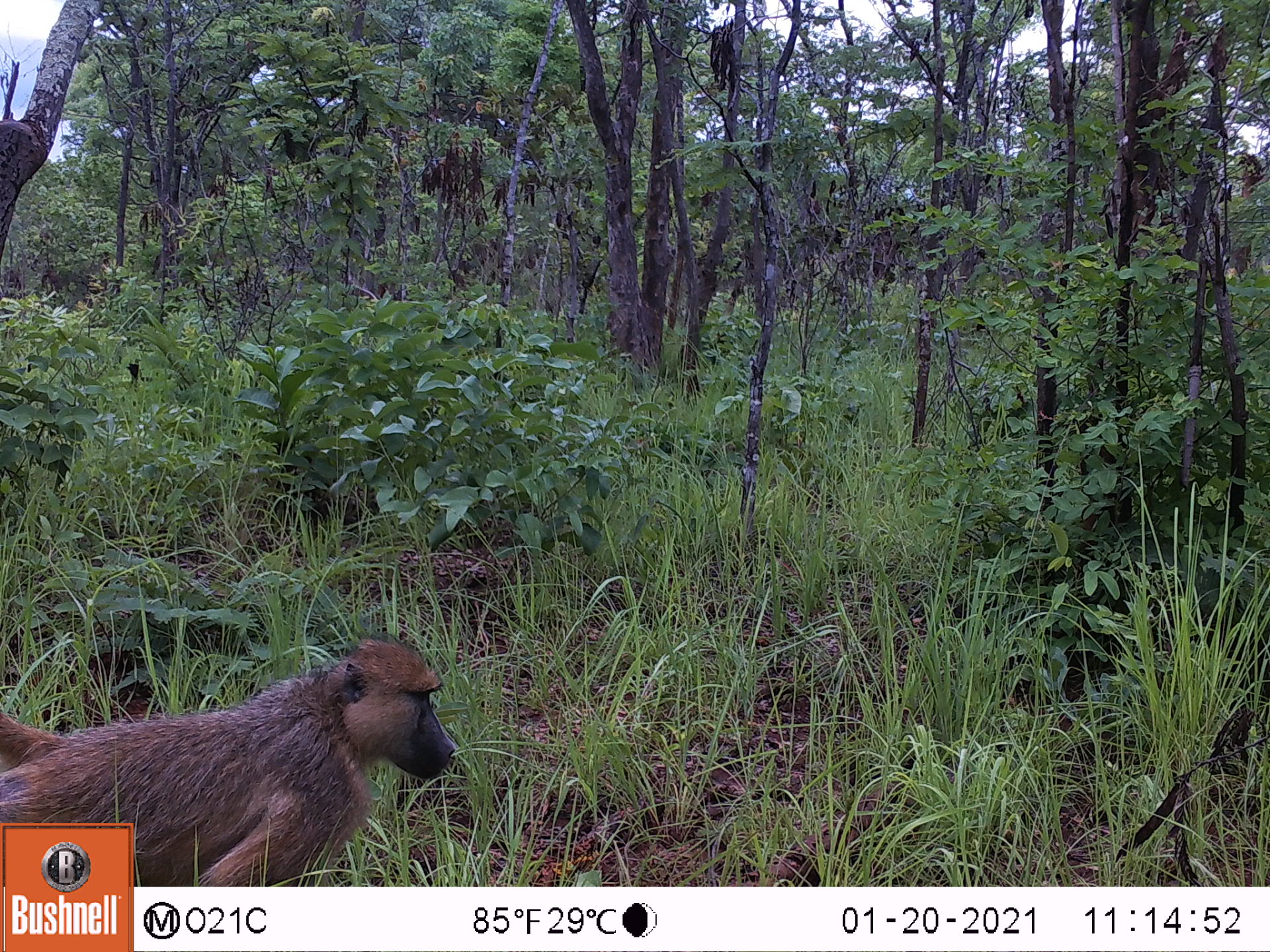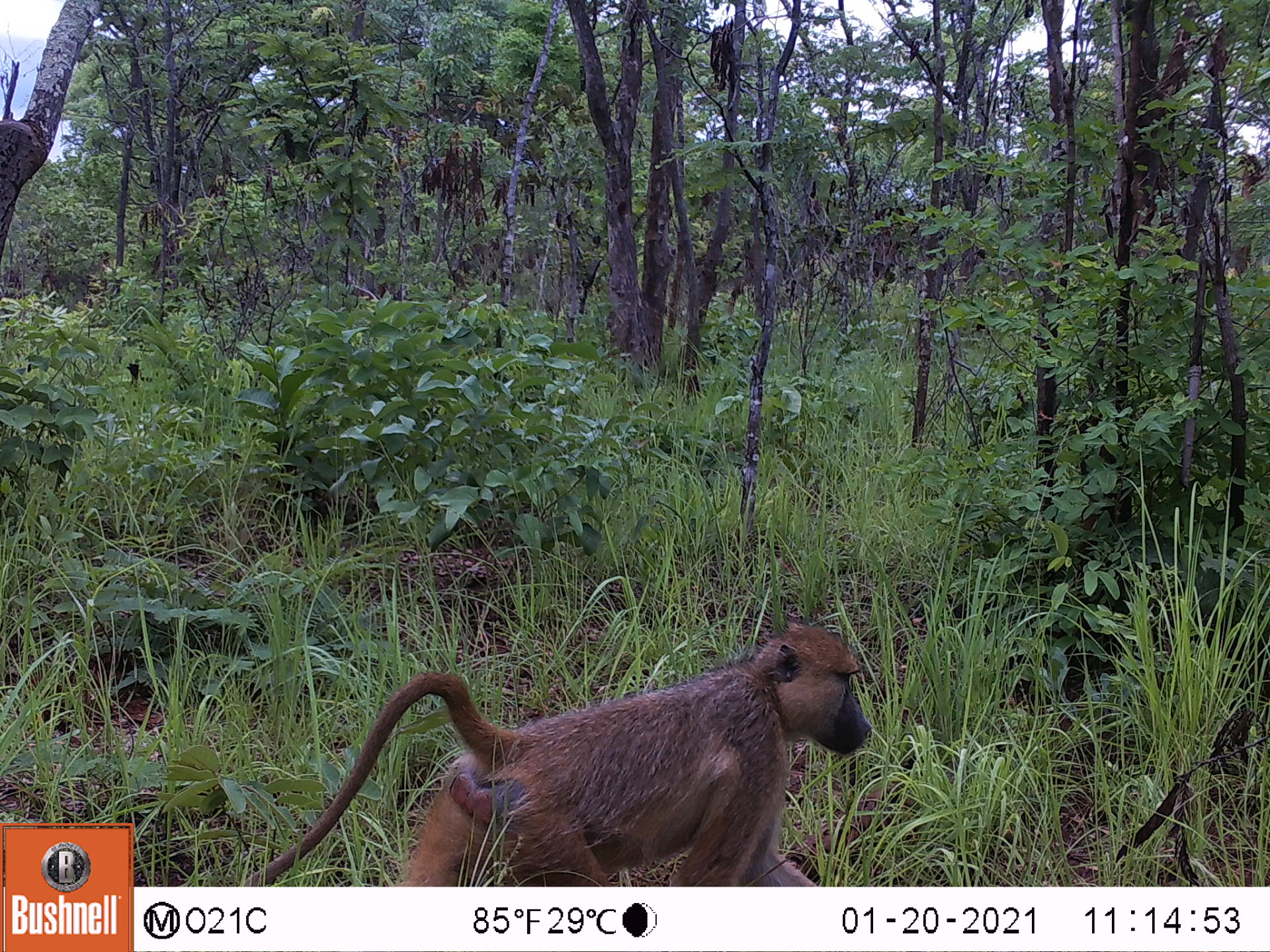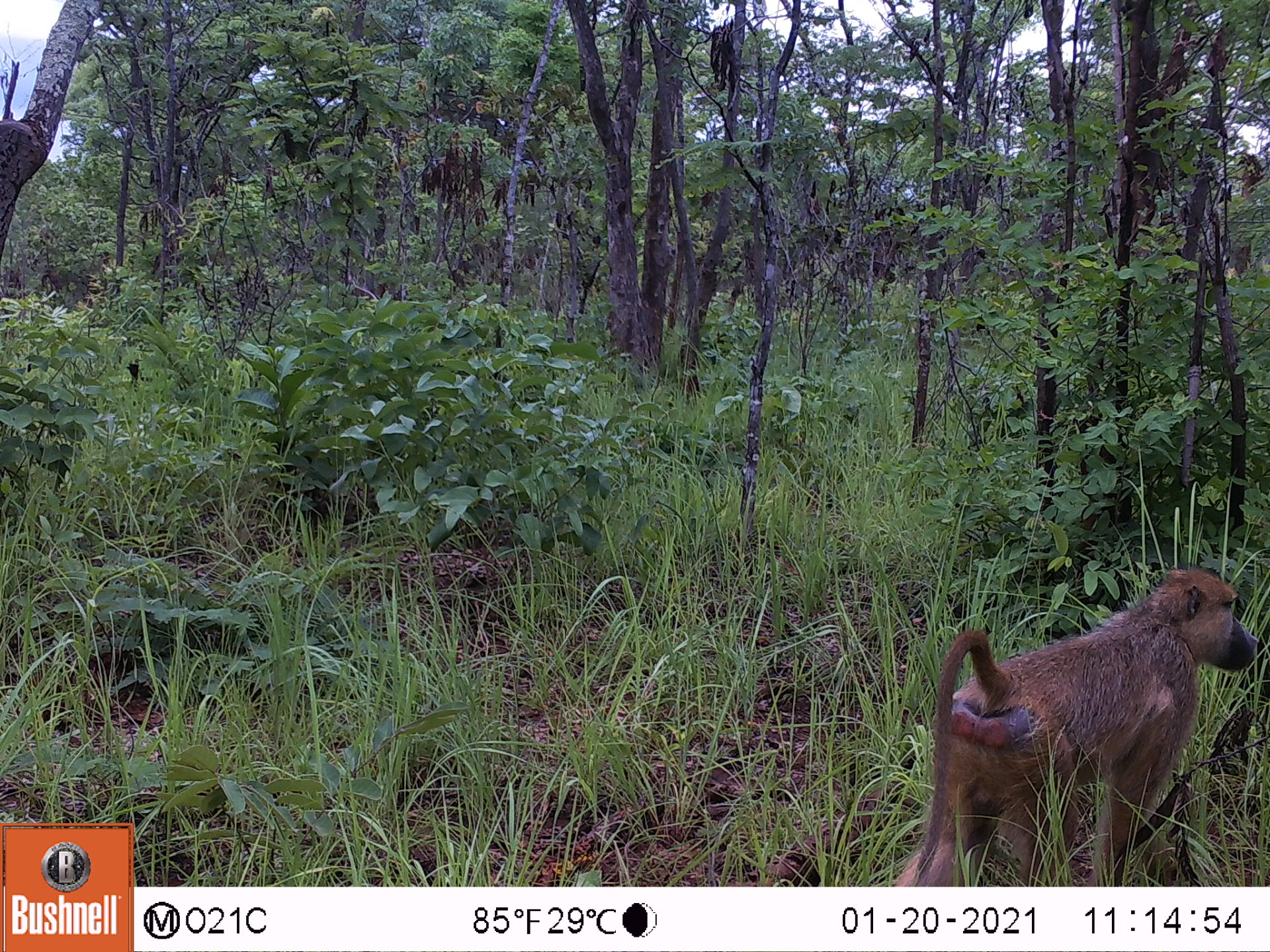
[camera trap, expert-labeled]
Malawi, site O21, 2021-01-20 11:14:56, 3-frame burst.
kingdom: Animalia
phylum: Chordata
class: Mammalia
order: Primates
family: Cercopithecidae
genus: Papio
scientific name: Papio cynocephalus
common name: yellow baboon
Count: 1.